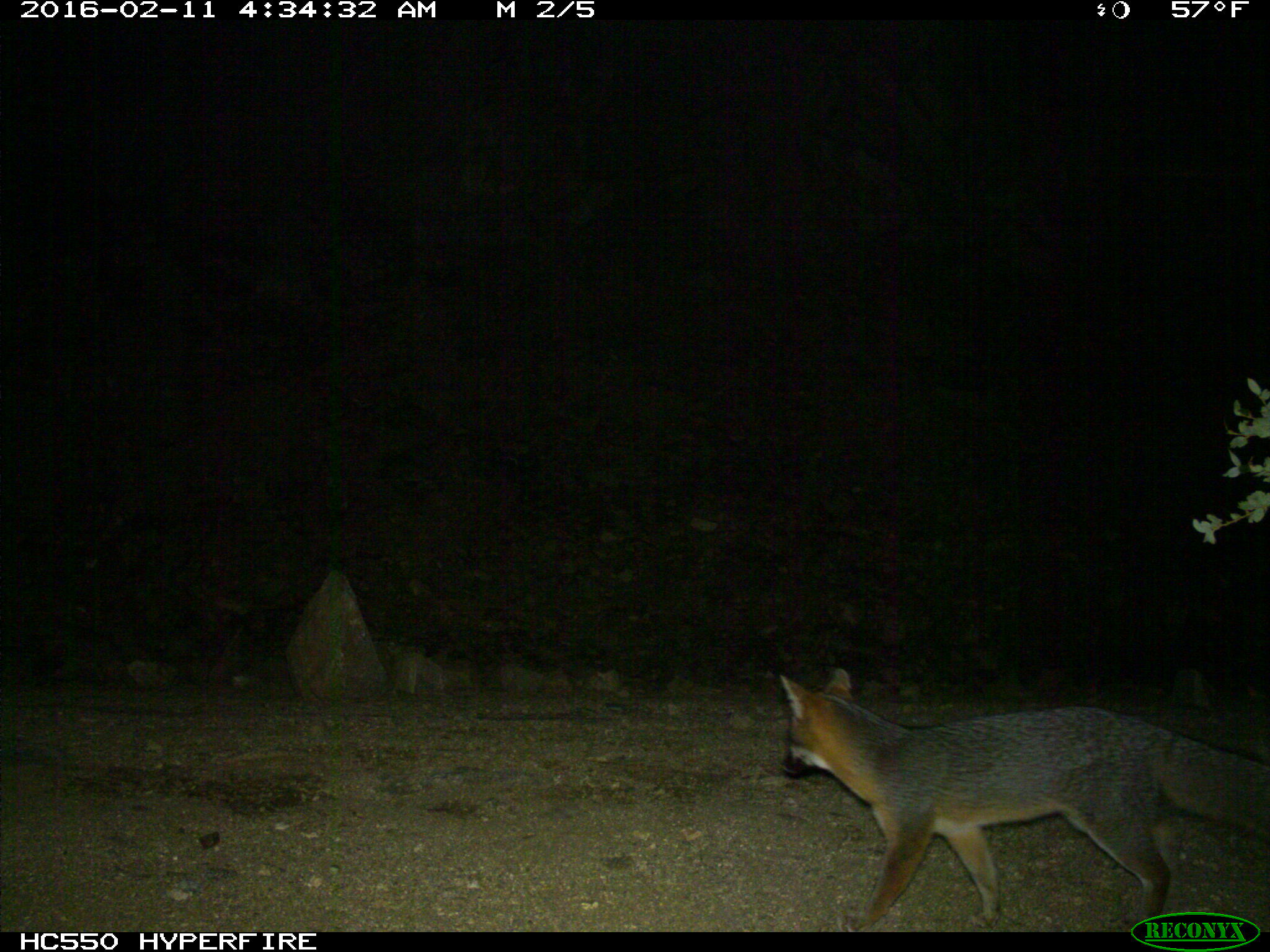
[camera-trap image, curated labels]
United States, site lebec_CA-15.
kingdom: Animalia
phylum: Chordata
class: Mammalia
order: Carnivora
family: Canidae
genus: Urocyon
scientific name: Urocyon cinereoargenteus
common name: gray fox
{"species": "Urocyon cinereoargenteus (gray fox)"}